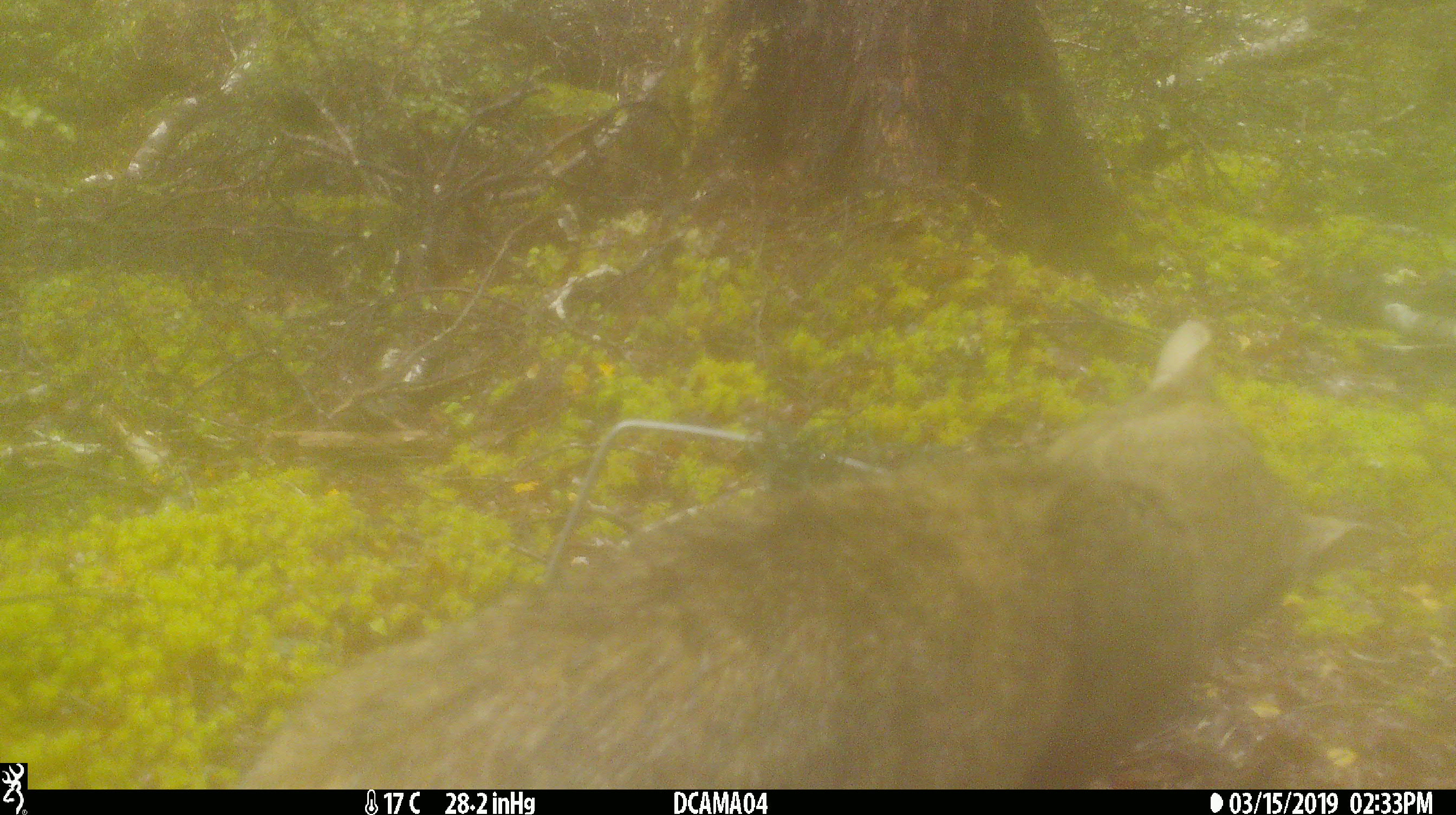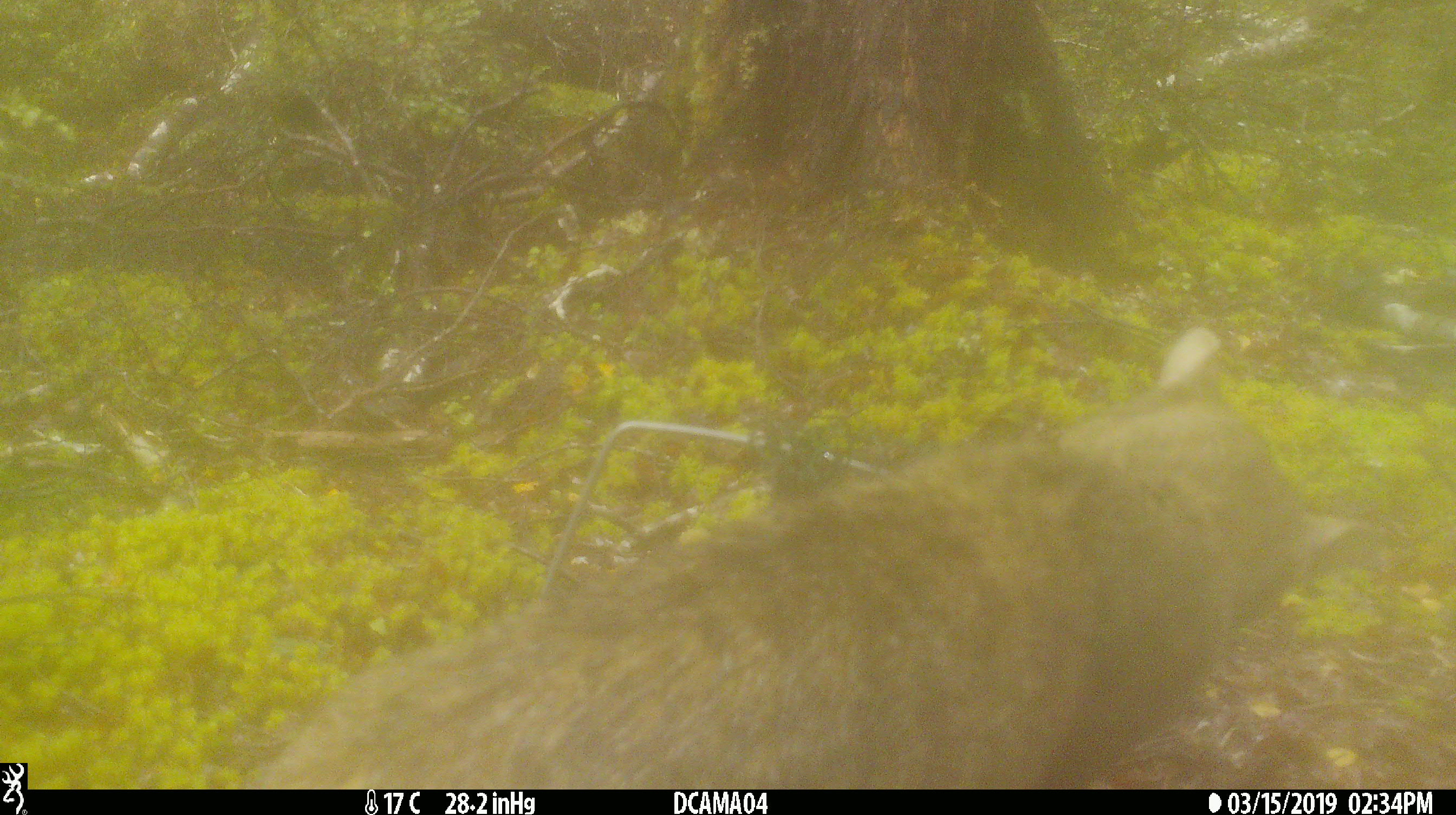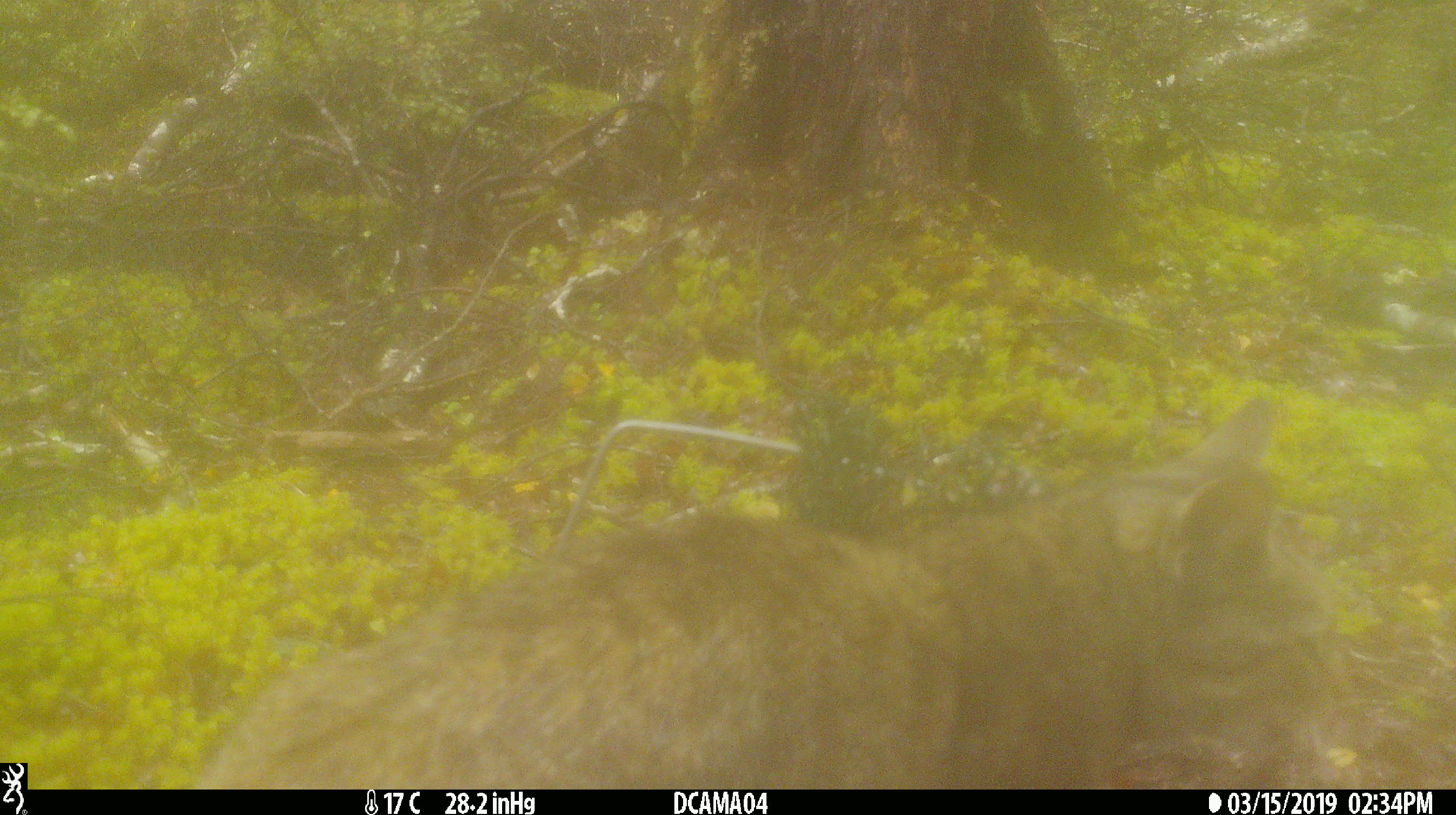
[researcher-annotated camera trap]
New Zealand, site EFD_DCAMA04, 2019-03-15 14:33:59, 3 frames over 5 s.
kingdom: Animalia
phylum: Chordata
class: Mammalia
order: Carnivora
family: Felidae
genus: Felis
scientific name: Felis catus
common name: domestic cat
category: cat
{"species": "cat (domestic cat) (Felis catus)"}